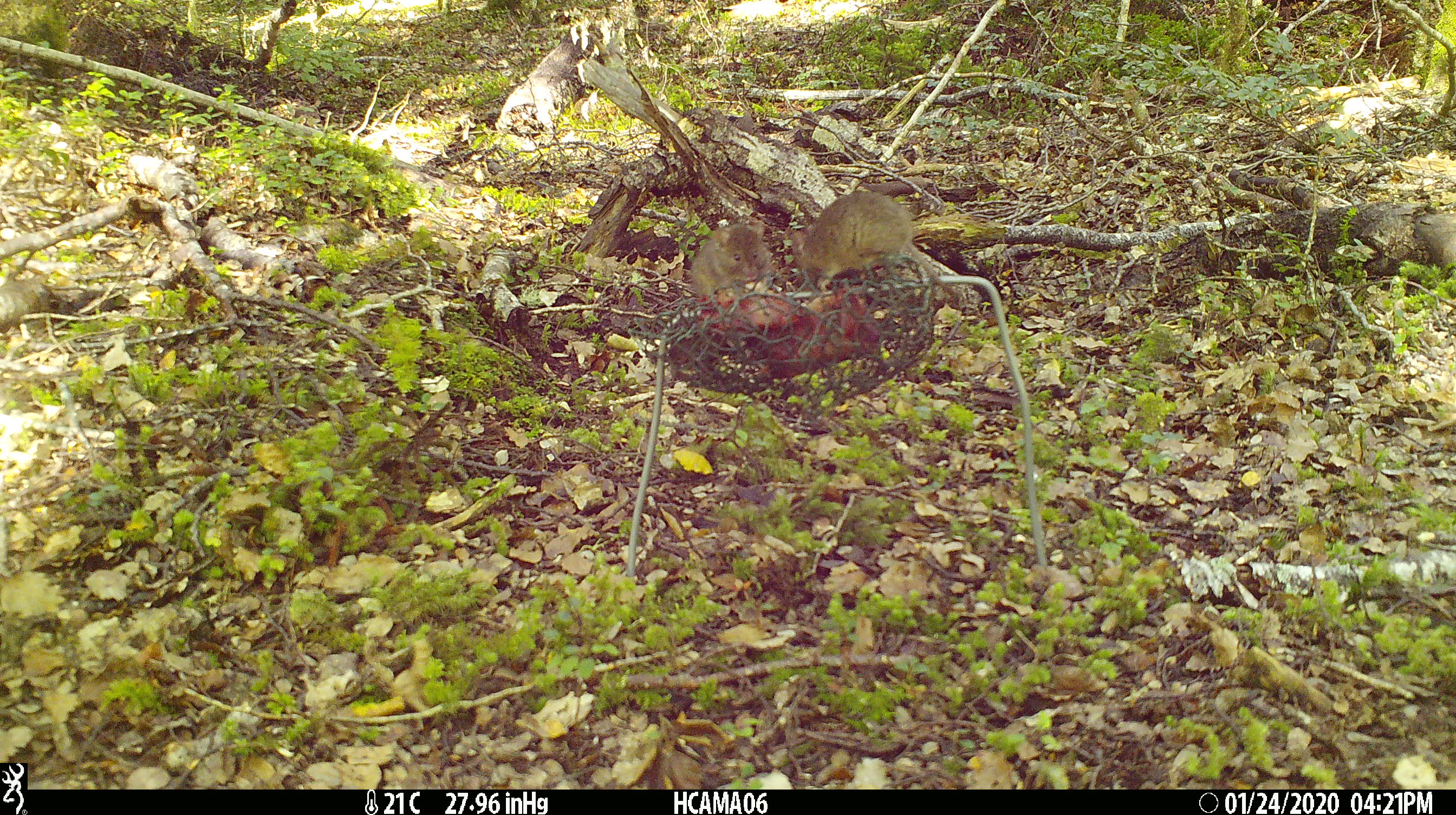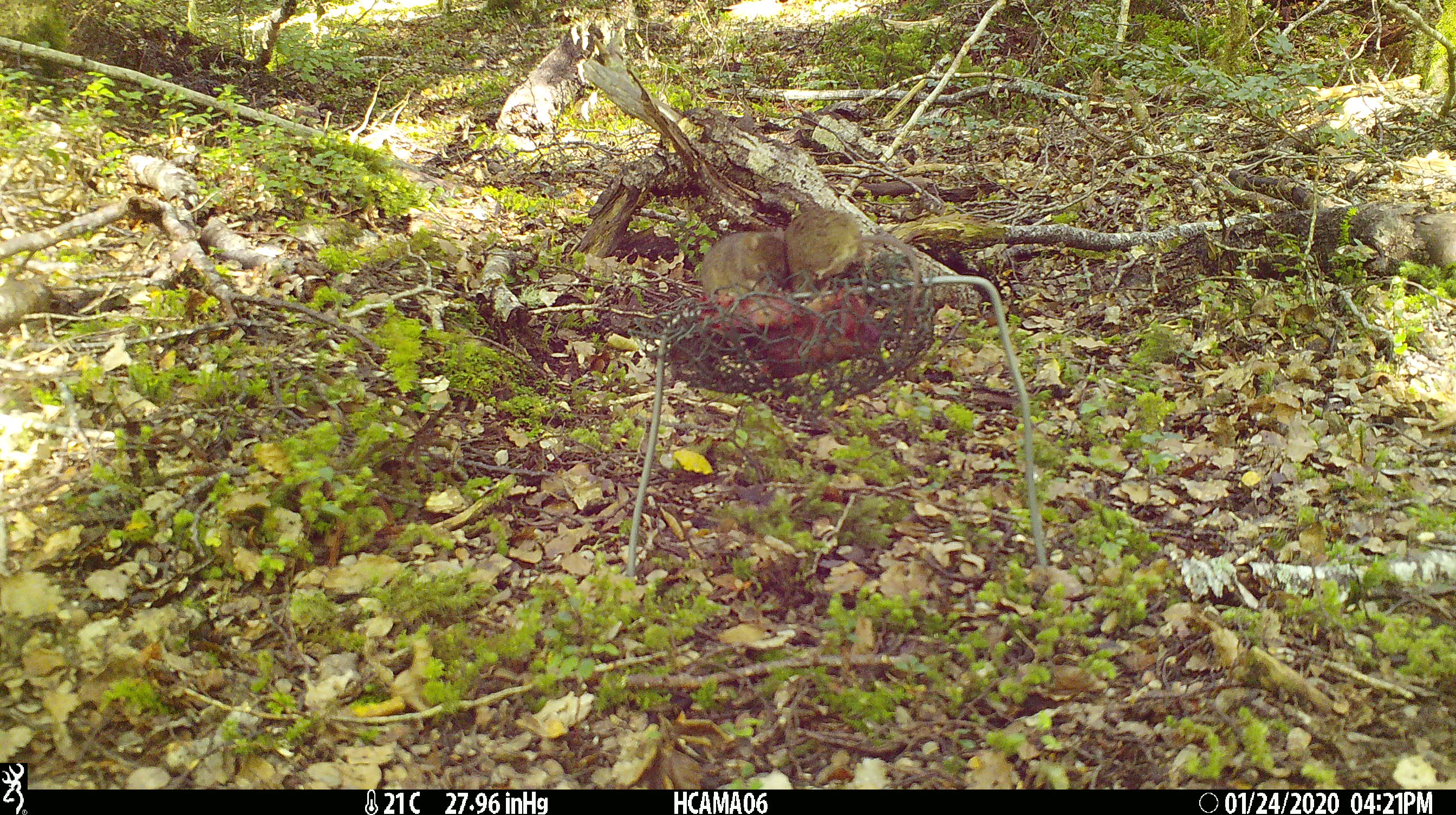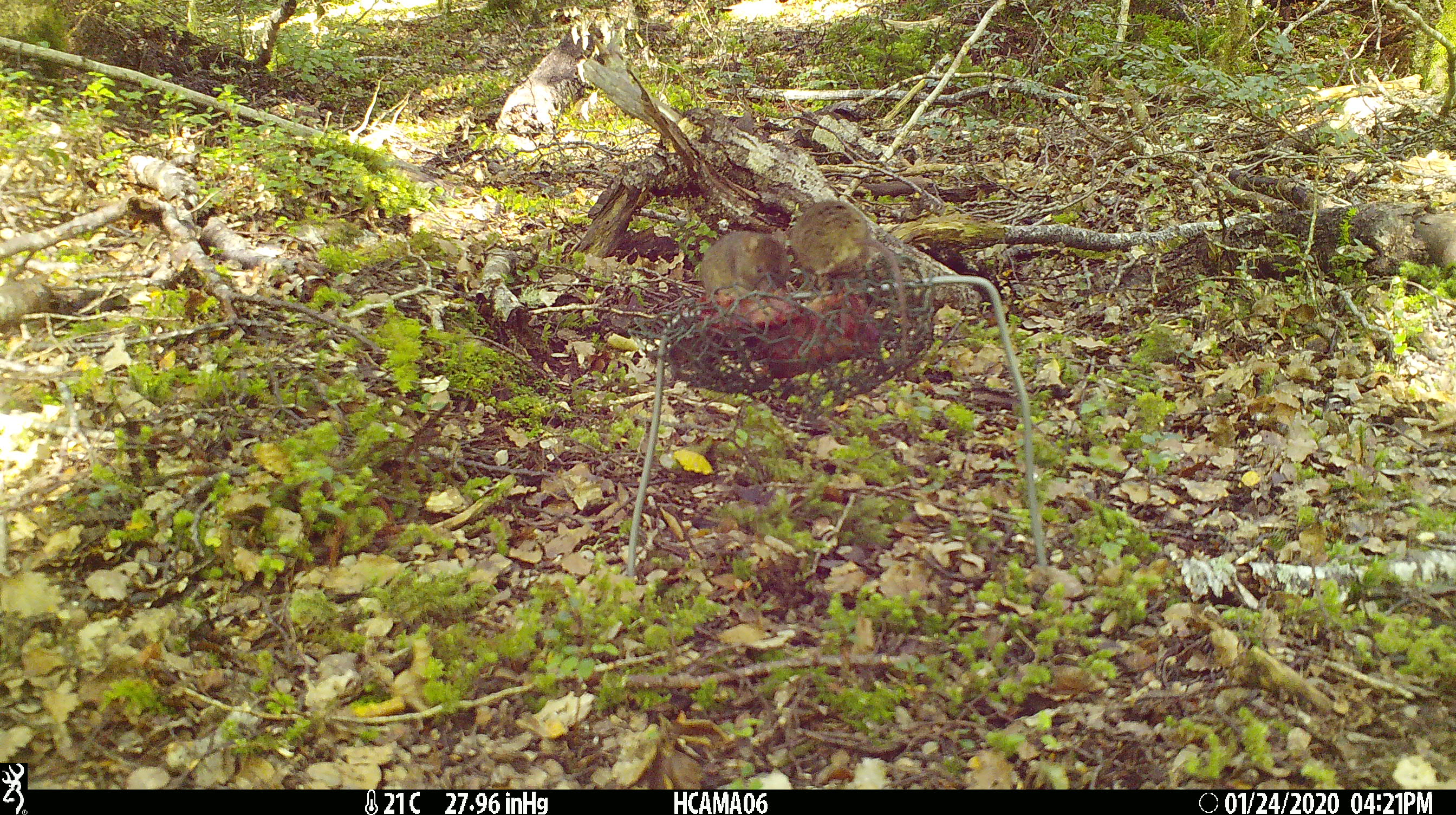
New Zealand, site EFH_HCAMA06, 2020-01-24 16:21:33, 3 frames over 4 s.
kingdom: Animalia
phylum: Chordata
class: Mammalia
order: Rodentia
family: Muridae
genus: Mus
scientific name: Mus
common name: mouse